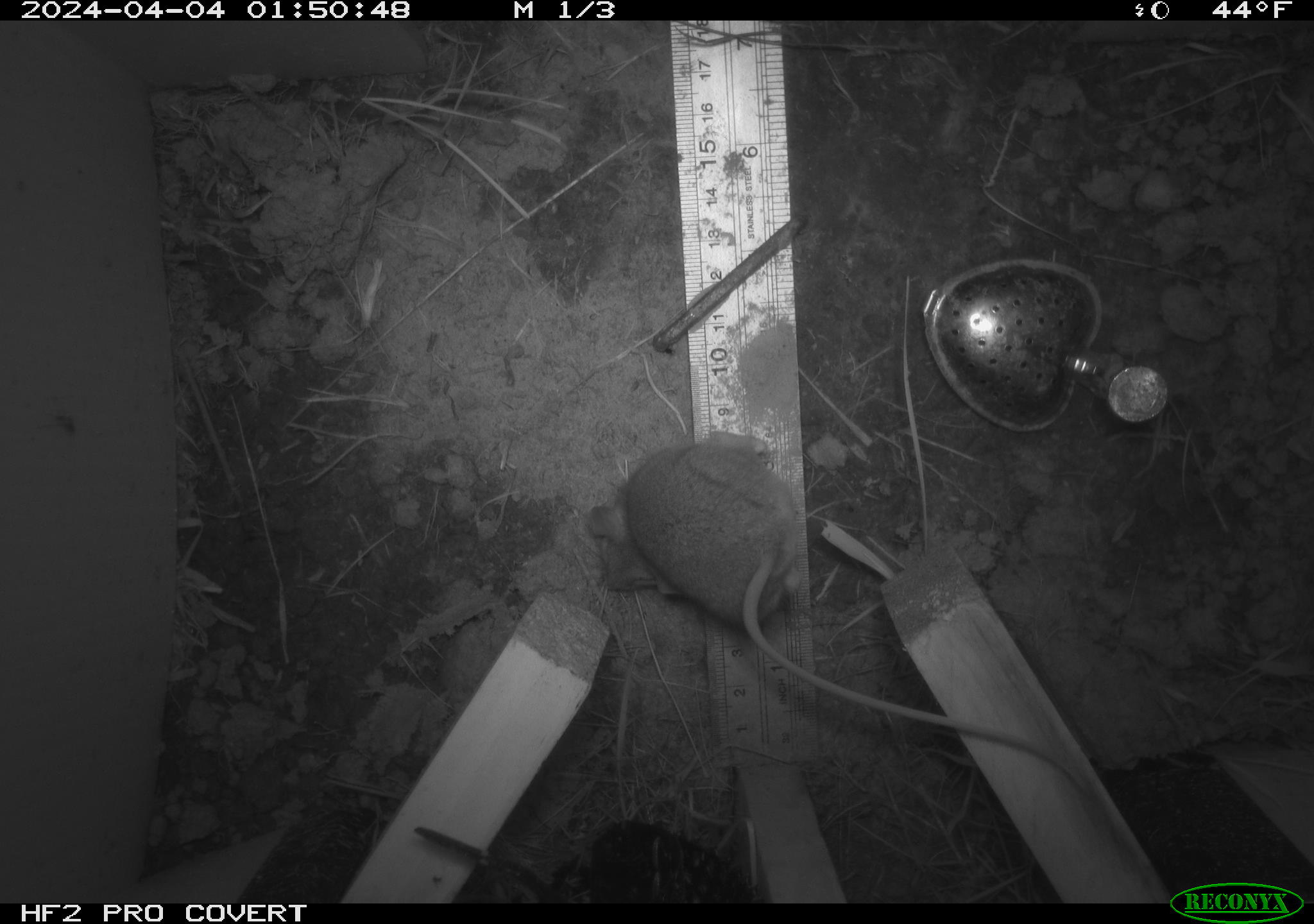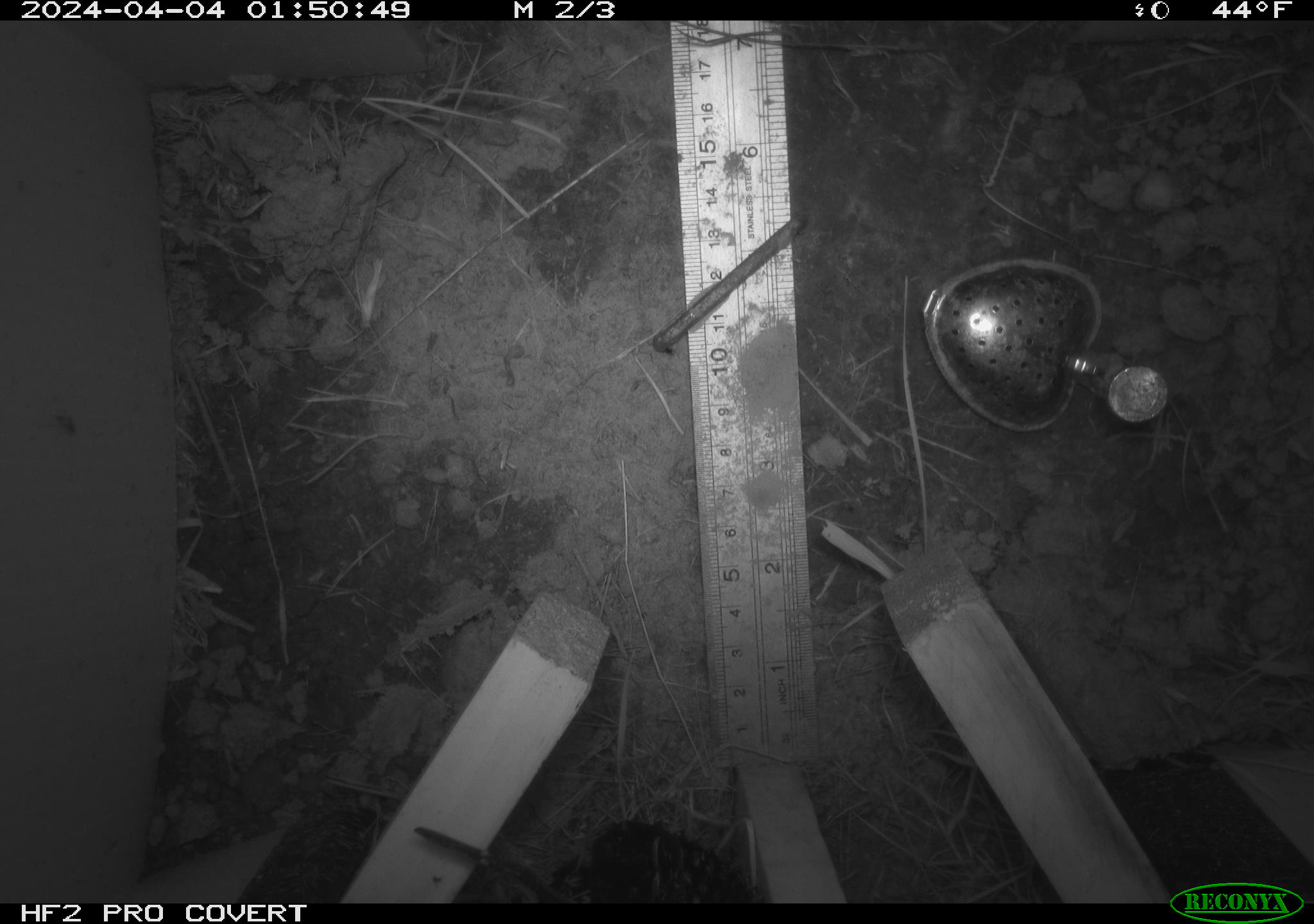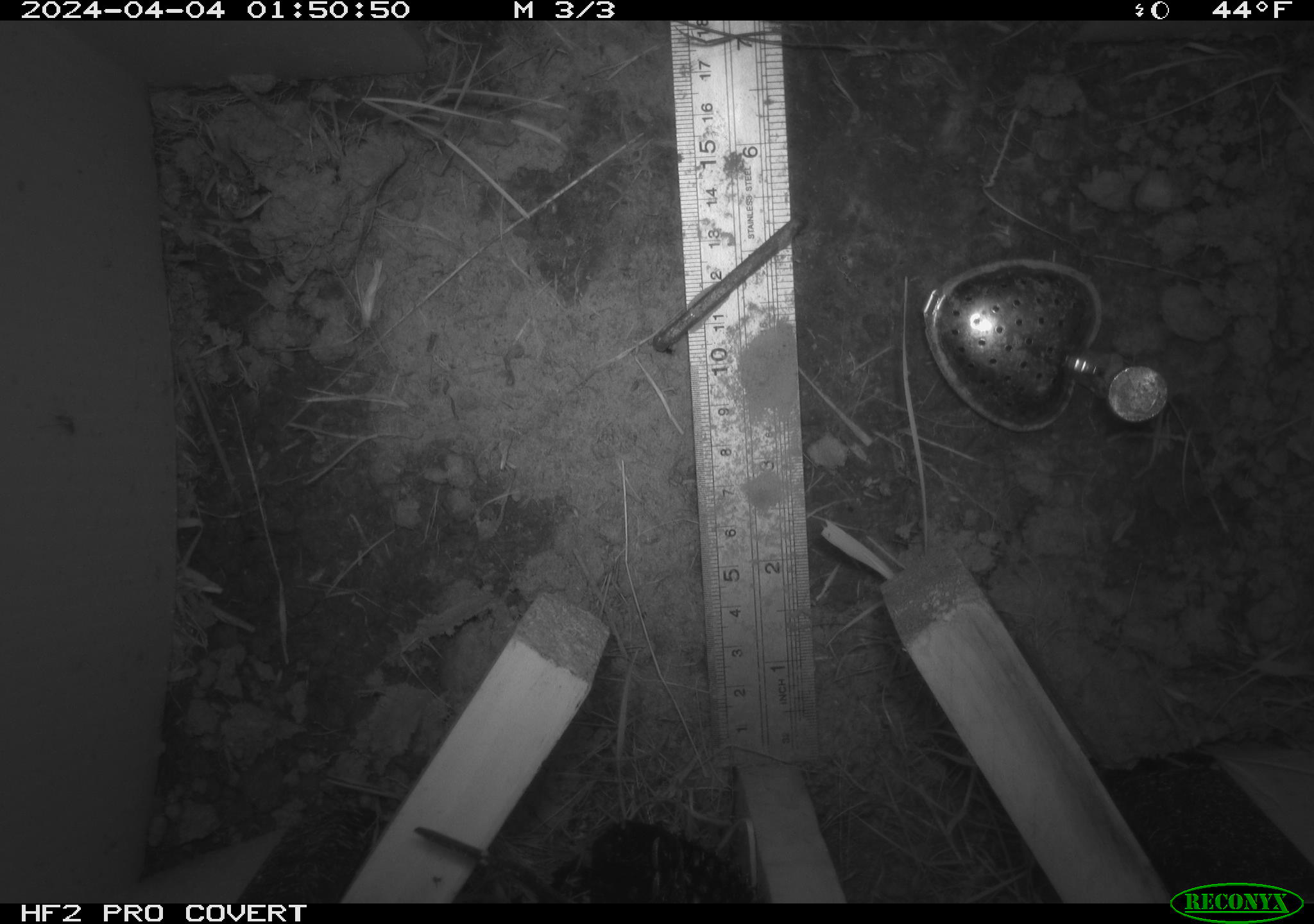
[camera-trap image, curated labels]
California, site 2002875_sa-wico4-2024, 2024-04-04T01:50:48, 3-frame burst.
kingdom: Animalia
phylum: Chordata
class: Mammalia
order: Rodentia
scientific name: Rodentia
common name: rodent